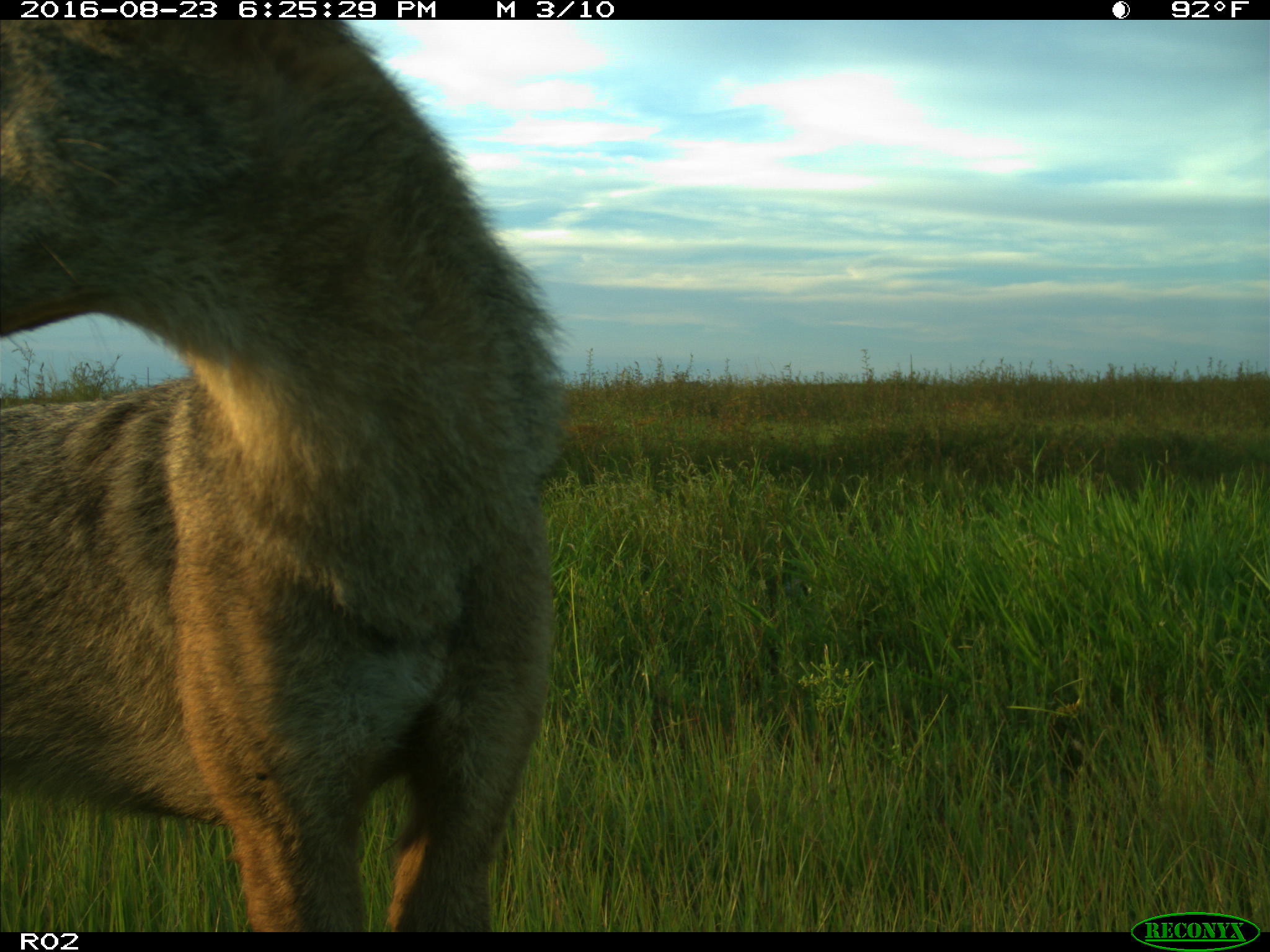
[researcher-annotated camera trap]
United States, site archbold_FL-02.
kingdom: Animalia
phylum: Chordata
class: Mammalia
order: Carnivora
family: Canidae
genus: Canis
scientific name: Canis latrans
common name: coyote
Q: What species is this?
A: Canis latrans (coyote).